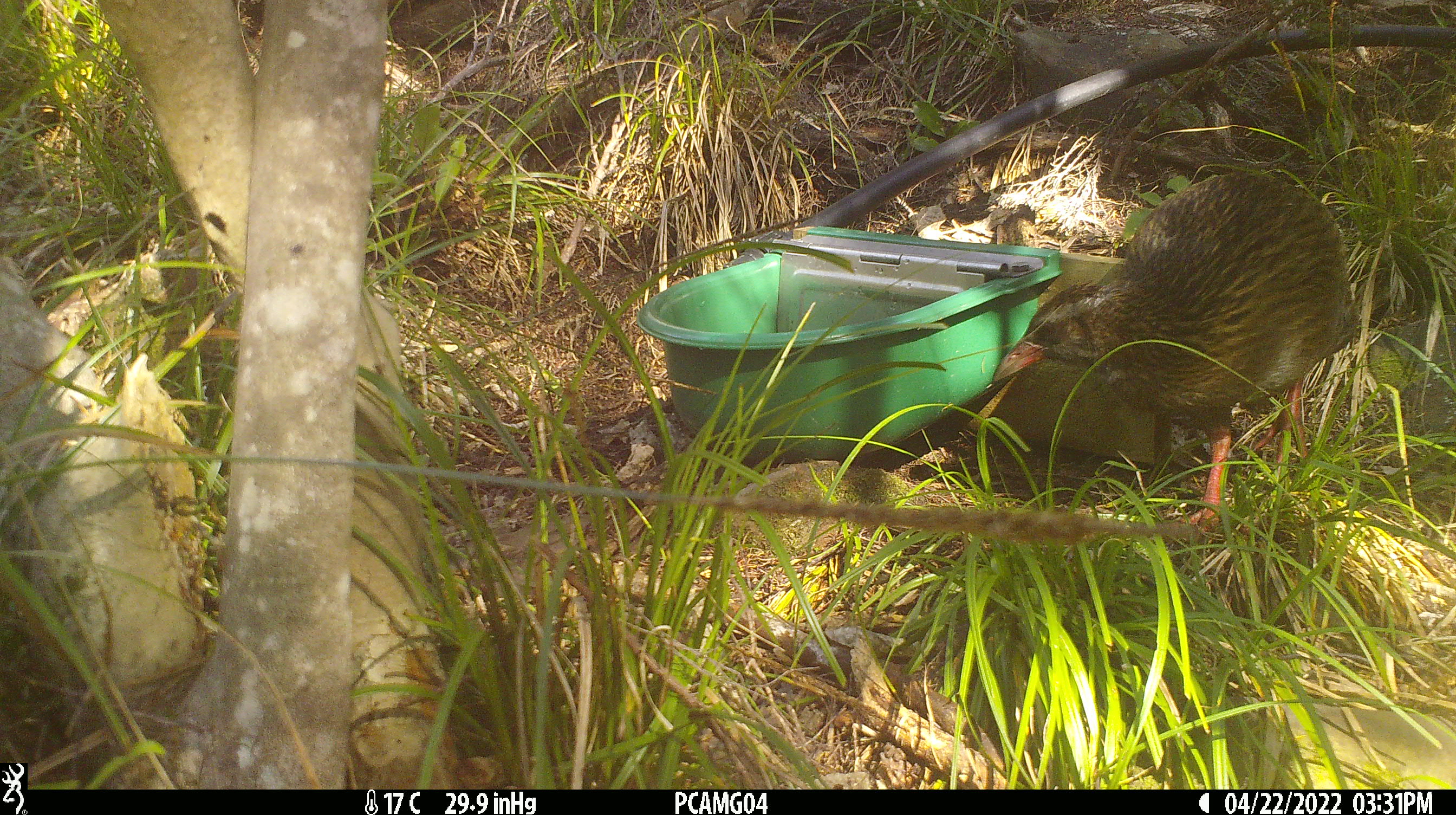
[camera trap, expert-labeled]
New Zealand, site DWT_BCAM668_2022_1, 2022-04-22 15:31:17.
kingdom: Animalia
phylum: Chordata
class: Aves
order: Gruiformes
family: Rallidae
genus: Gallirallus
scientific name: Gallirallus australis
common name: weka